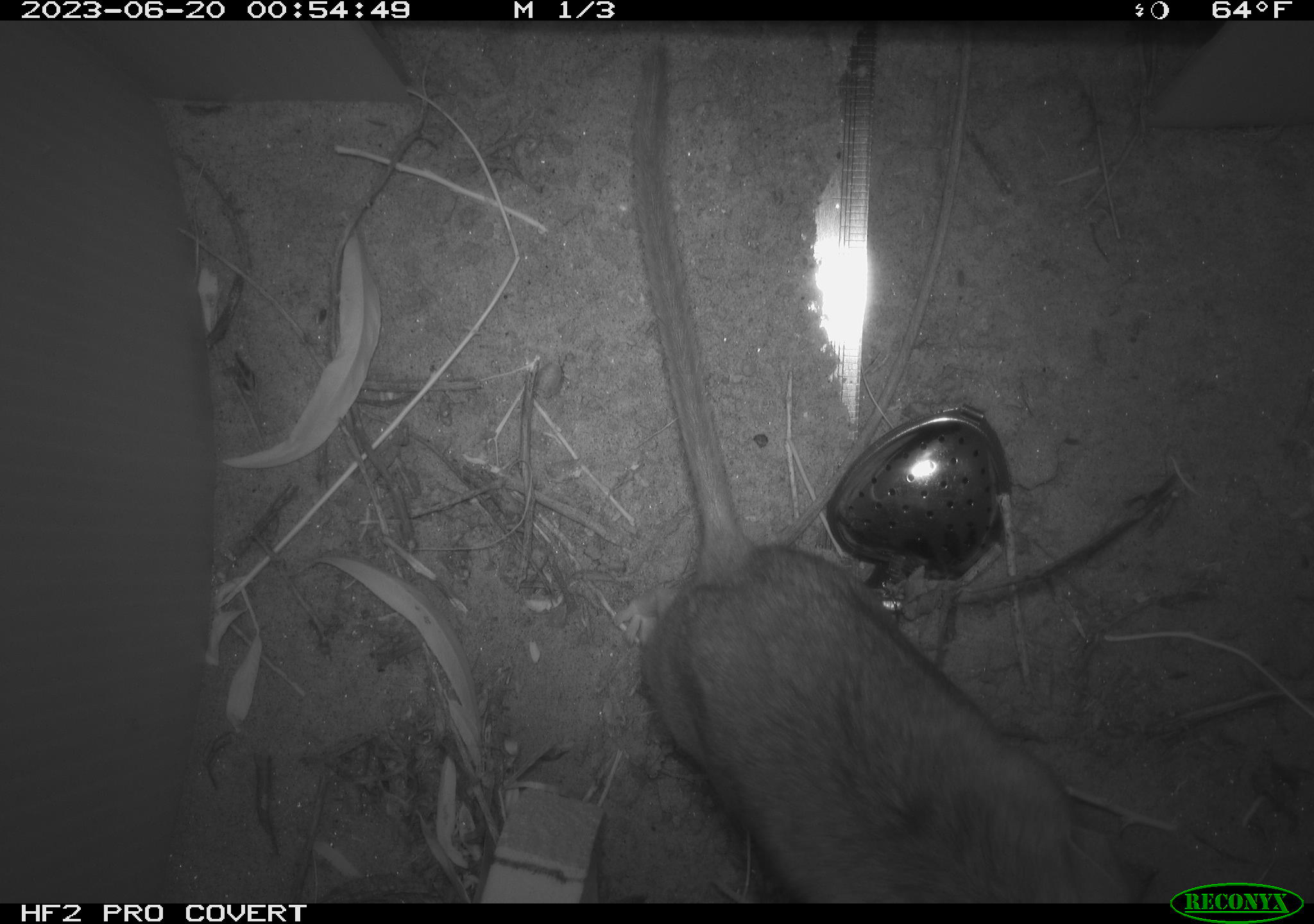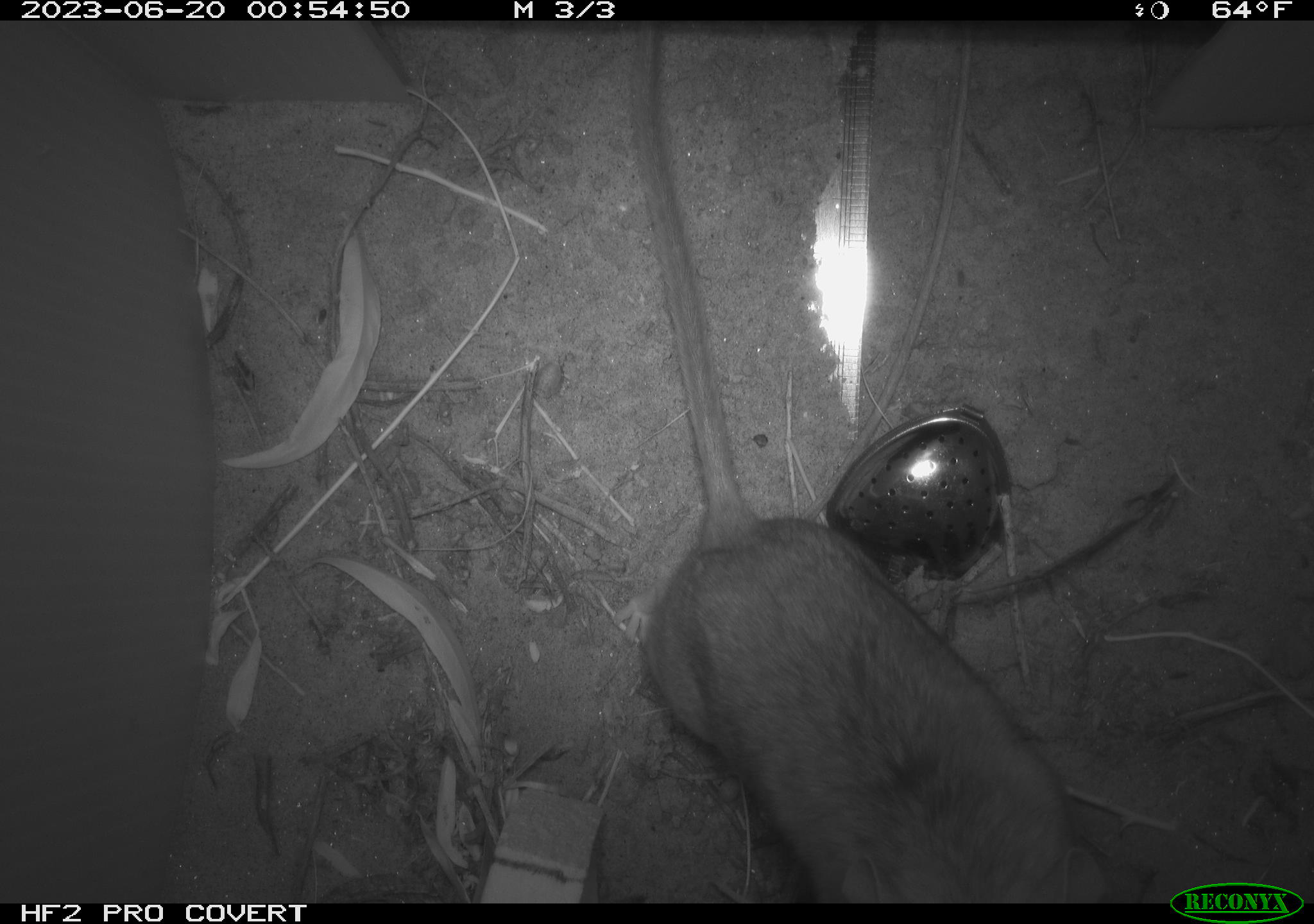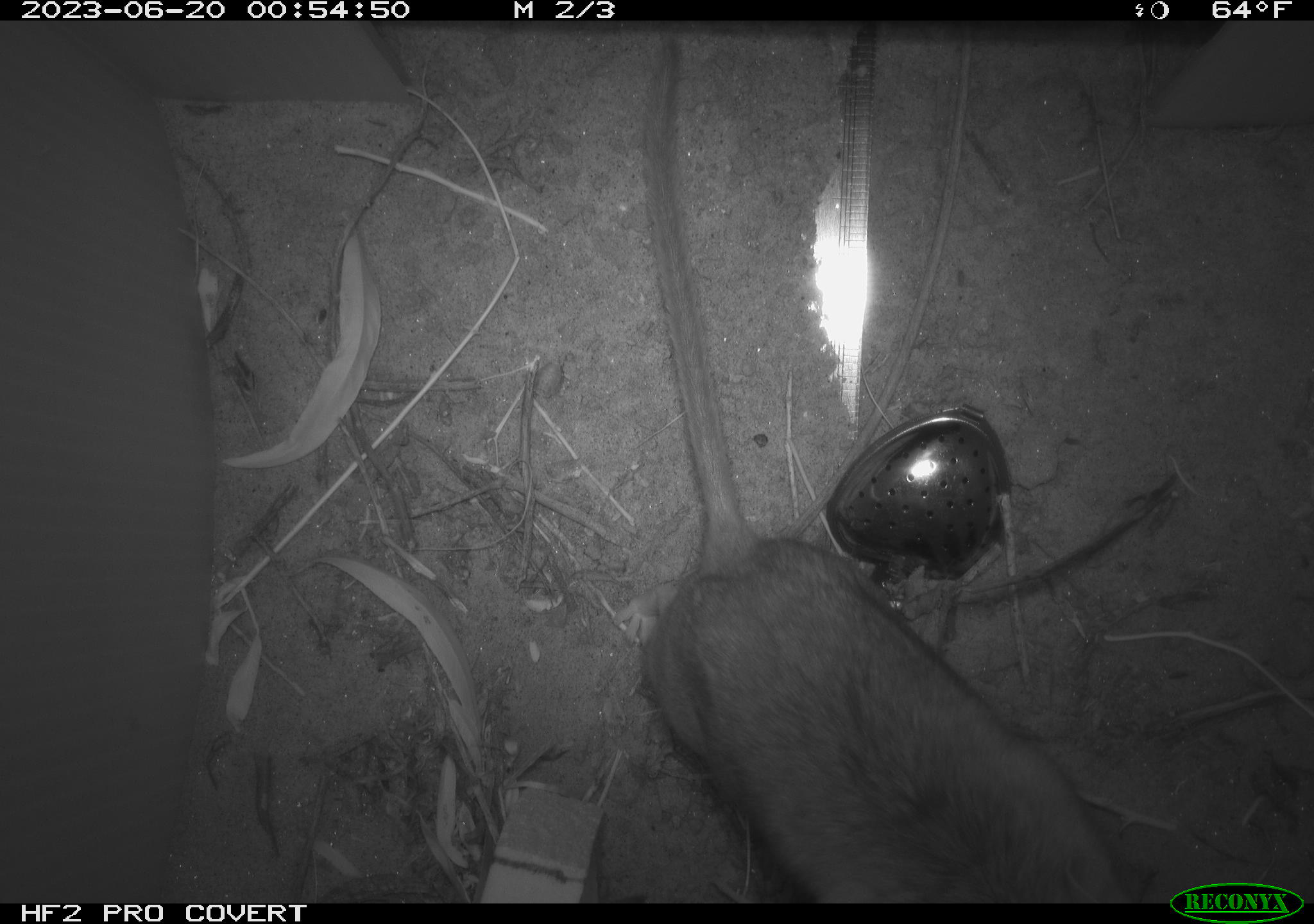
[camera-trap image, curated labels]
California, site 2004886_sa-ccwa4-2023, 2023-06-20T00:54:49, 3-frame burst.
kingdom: Animalia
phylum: Chordata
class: Mammalia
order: Rodentia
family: Cricetidae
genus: Neotoma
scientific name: Neotoma lepida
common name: desert woodrat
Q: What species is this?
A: Desert woodrat (Neotoma lepida).